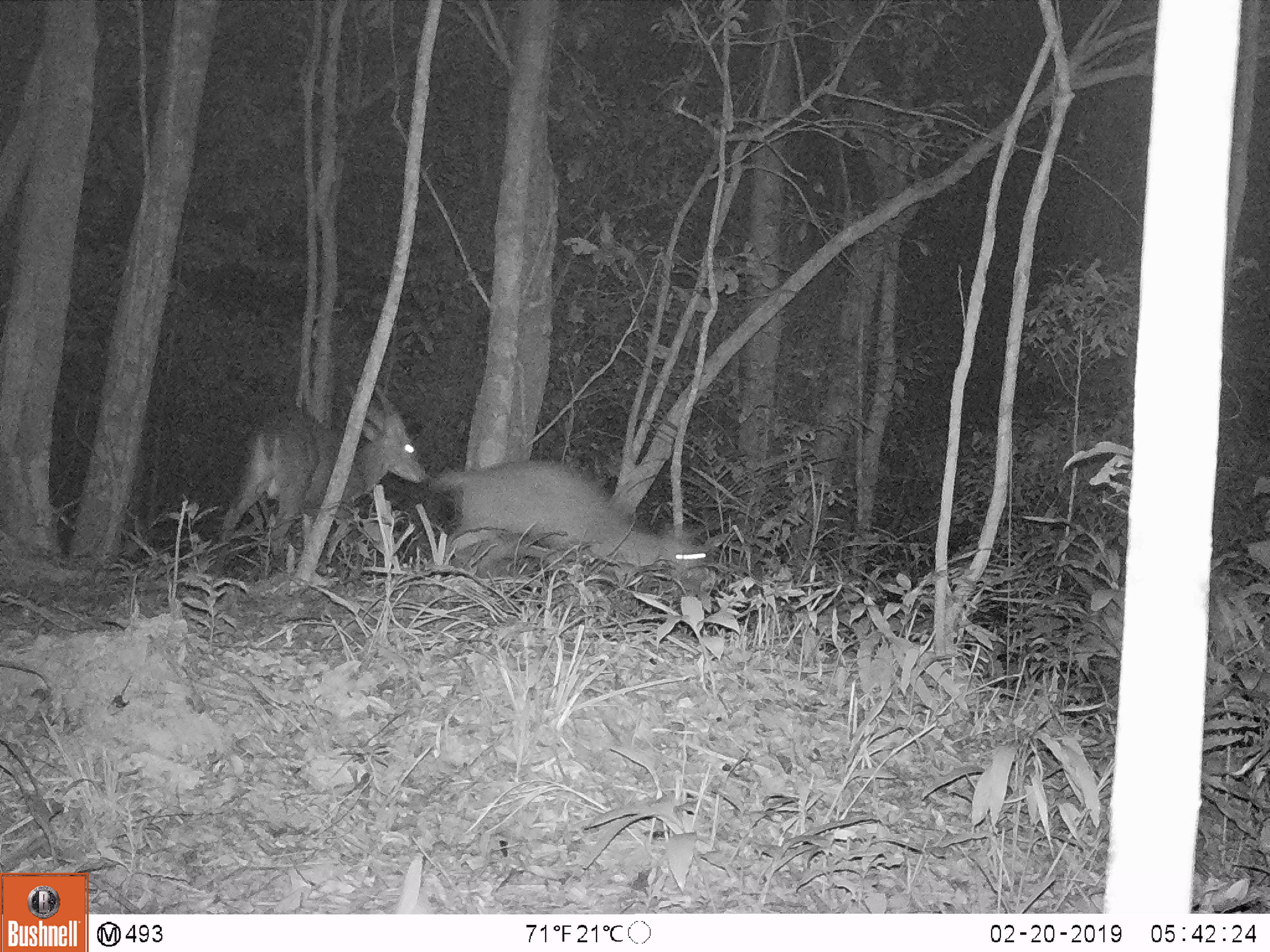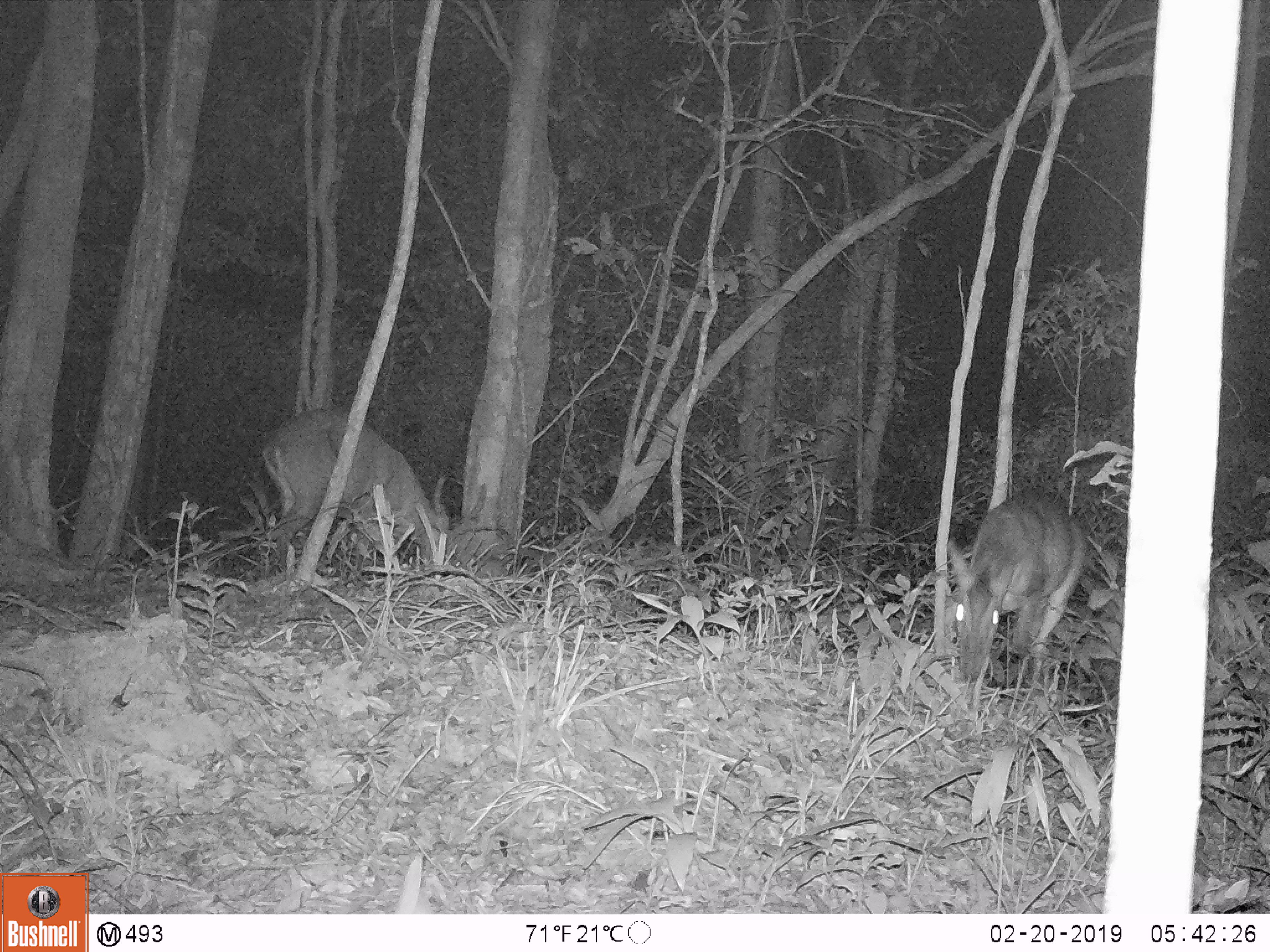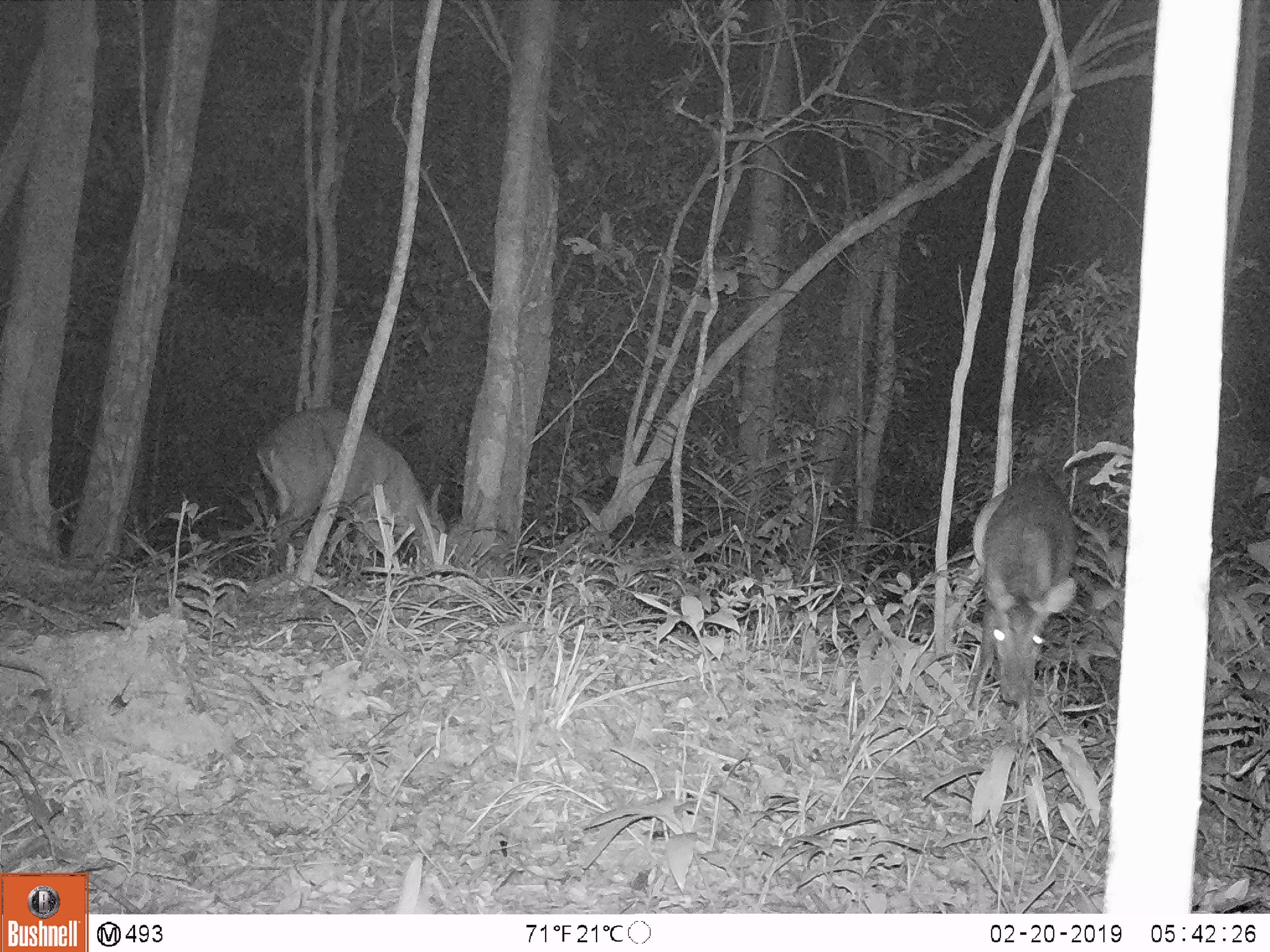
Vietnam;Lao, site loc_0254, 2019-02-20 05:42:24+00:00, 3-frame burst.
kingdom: Animalia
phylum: Chordata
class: Mammalia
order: Artiodactyla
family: Cervidae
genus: Muntiacus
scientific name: Muntiacus vuquangensis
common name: large-antlered muntjac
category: large antlered muntjac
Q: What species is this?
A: Large antlered muntjac (large-antlered muntjac) (Muntiacus vuquangensis).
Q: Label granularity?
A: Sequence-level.